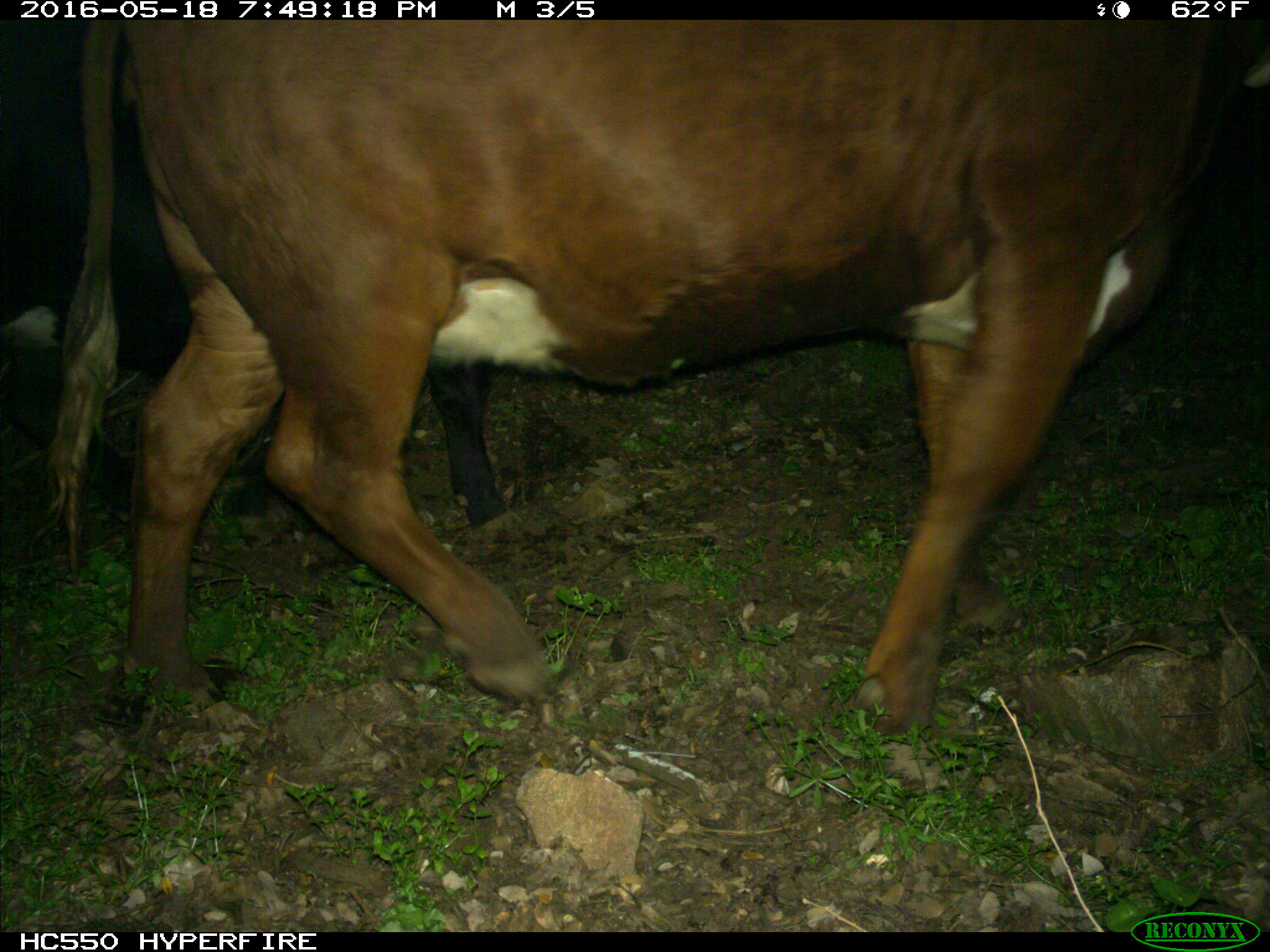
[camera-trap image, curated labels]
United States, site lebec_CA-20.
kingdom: Animalia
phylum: Chordata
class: Mammalia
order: Artiodactyla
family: Bovidae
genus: Bos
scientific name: Bos taurus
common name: domestic cow